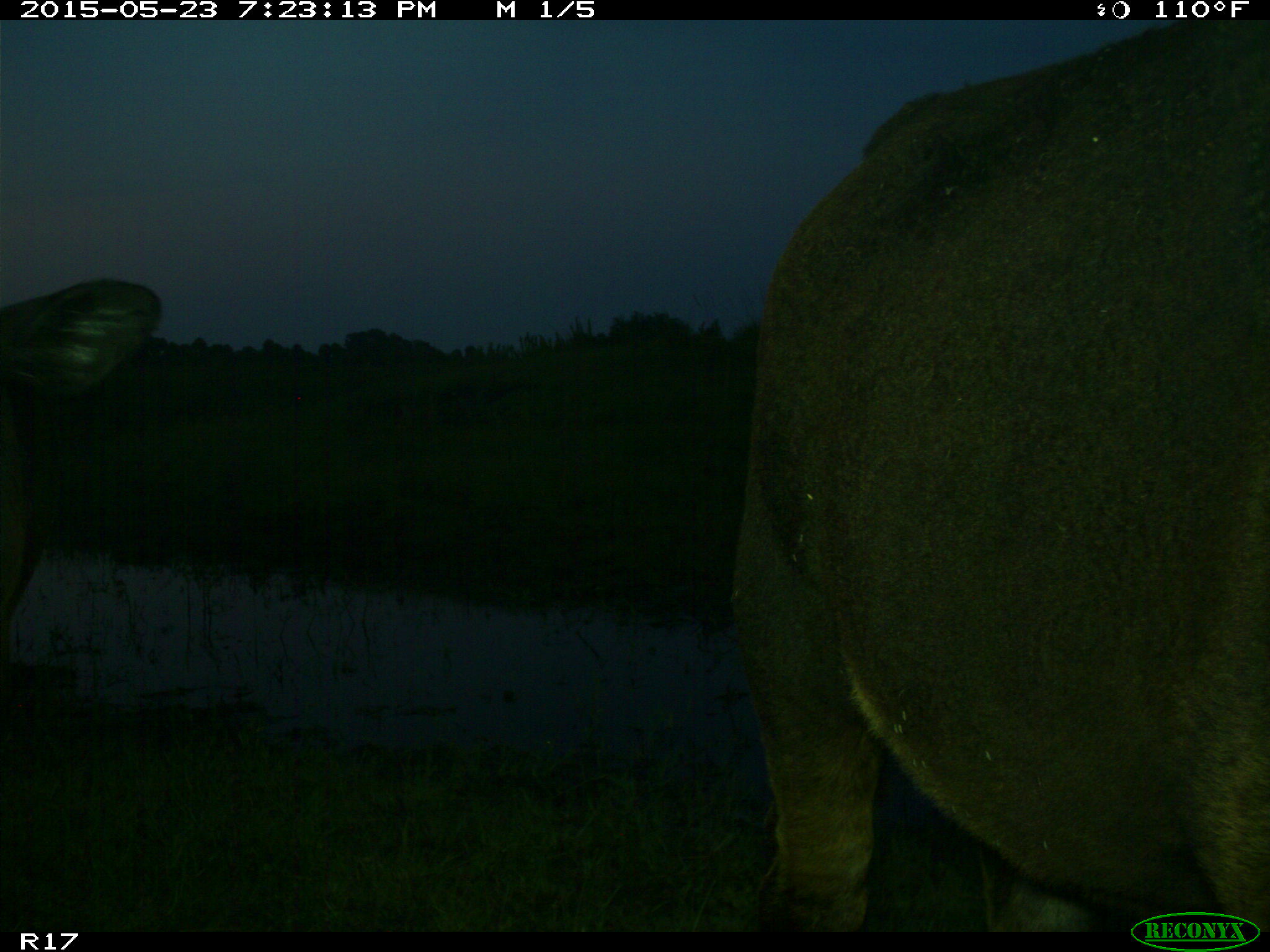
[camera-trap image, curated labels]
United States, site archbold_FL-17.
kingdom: Animalia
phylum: Chordata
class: Mammalia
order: Artiodactyla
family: Bovidae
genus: Bos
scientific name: Bos taurus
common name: domestic cow